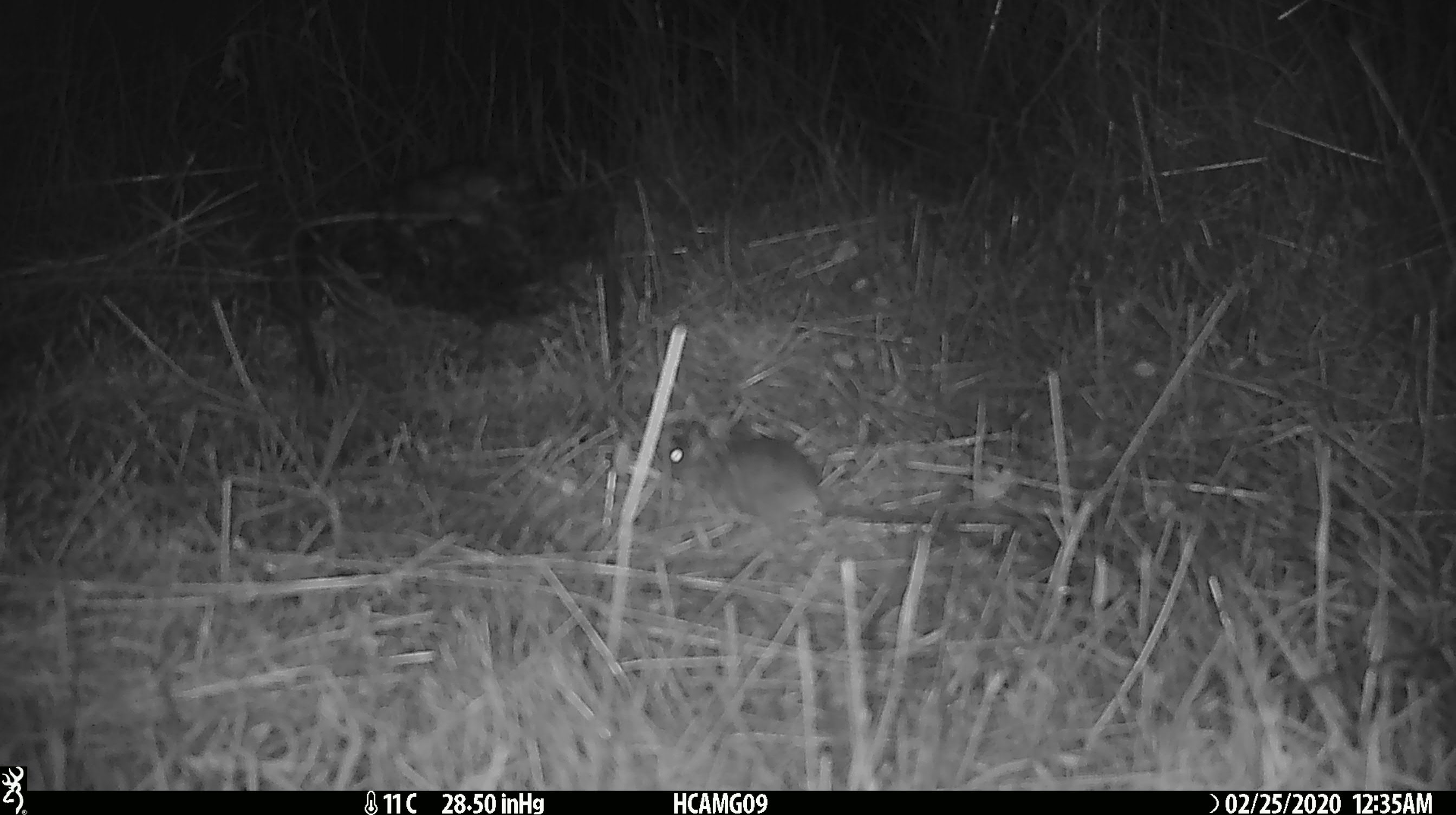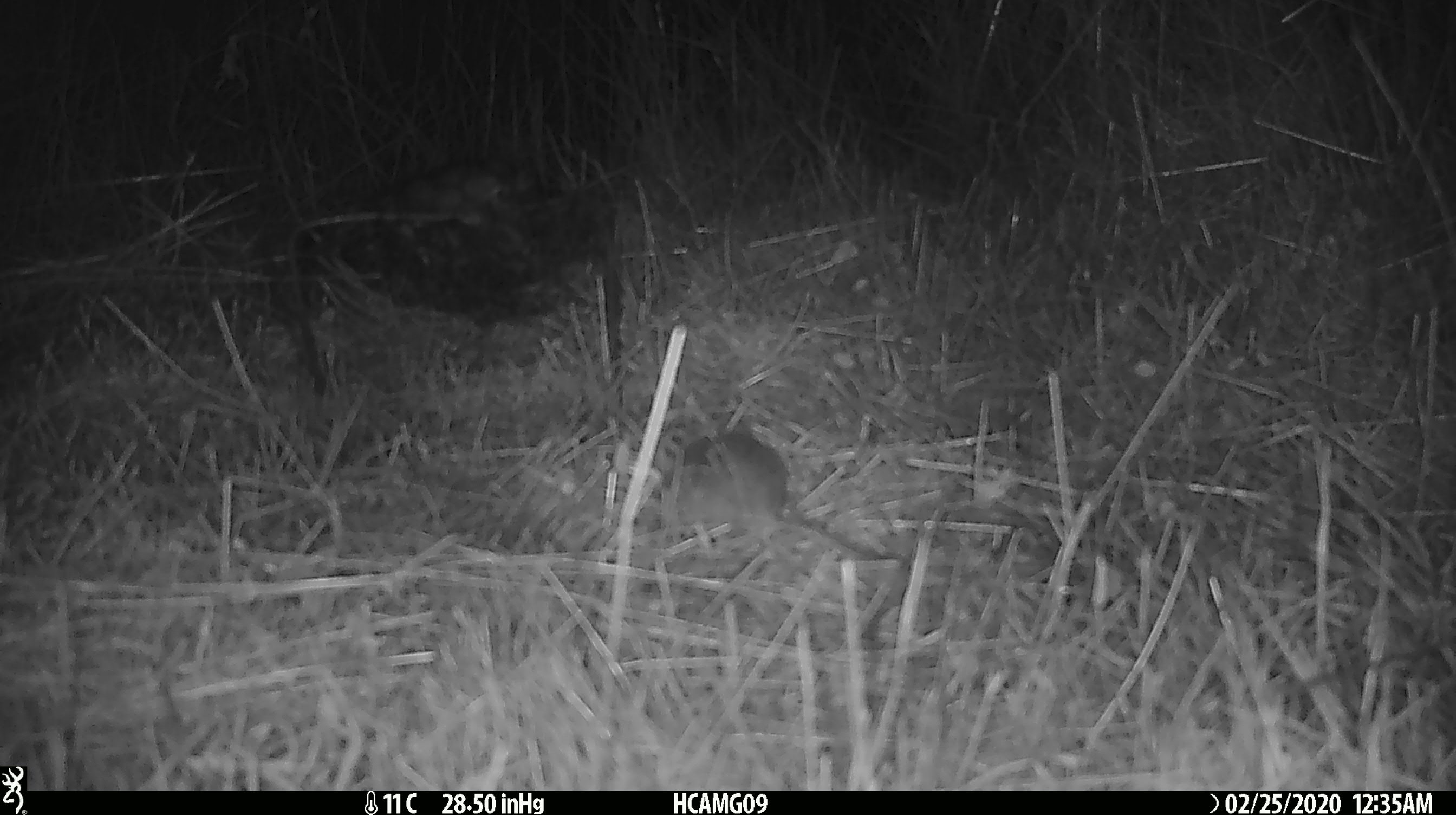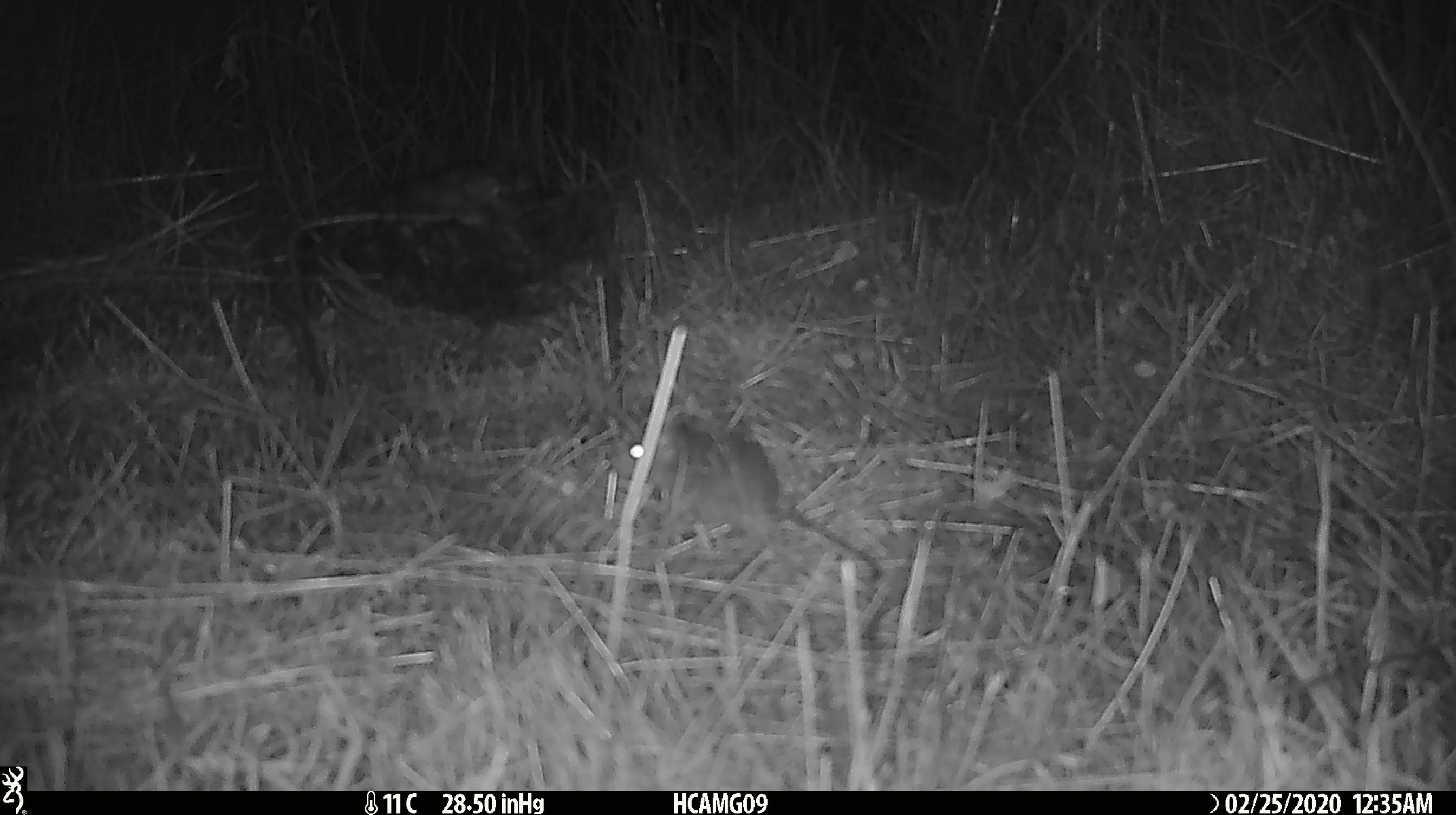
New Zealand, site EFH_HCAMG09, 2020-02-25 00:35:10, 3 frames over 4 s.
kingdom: Animalia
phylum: Chordata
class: Mammalia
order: Rodentia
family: Muridae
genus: Mus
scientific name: Mus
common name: mouse